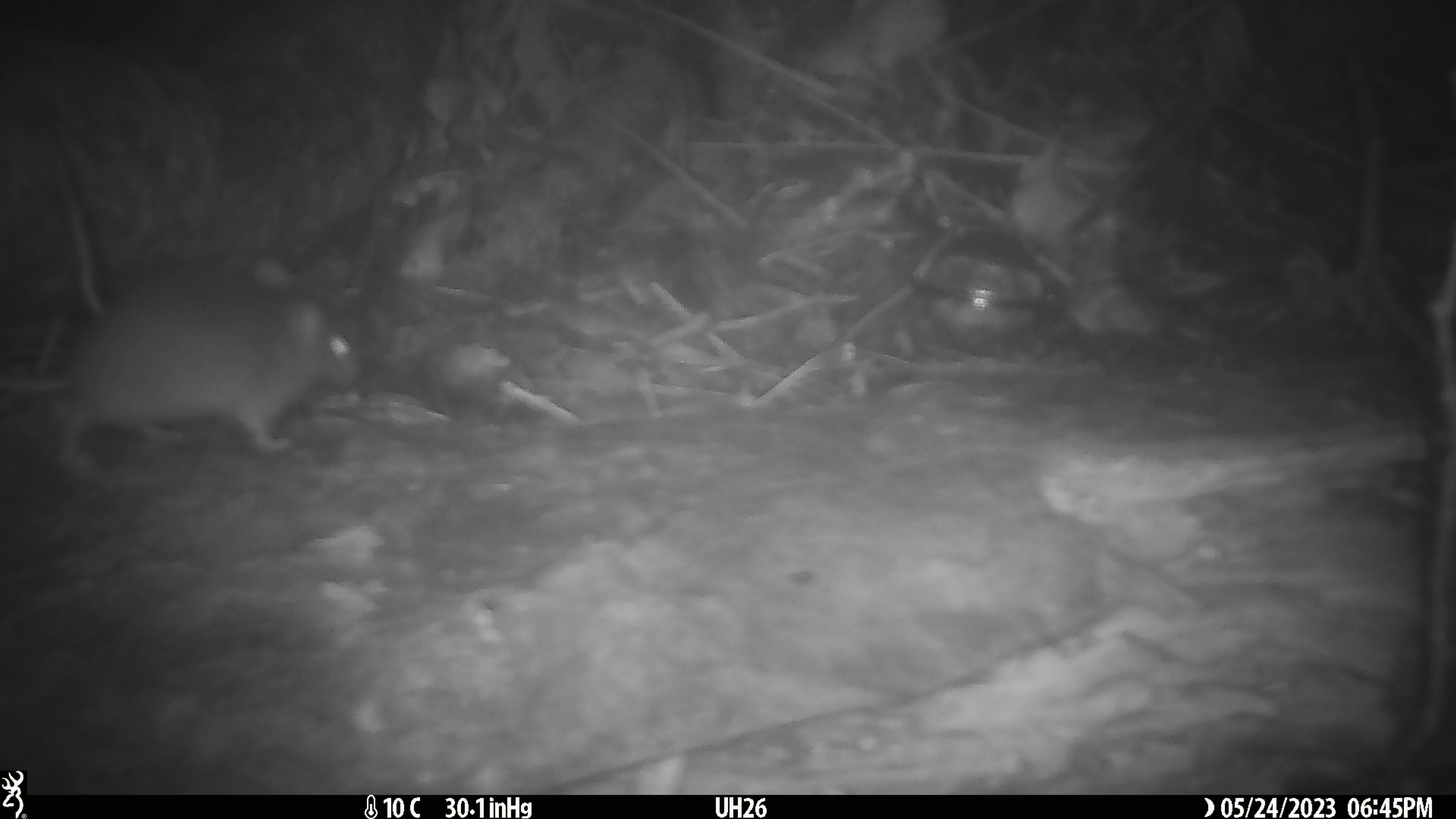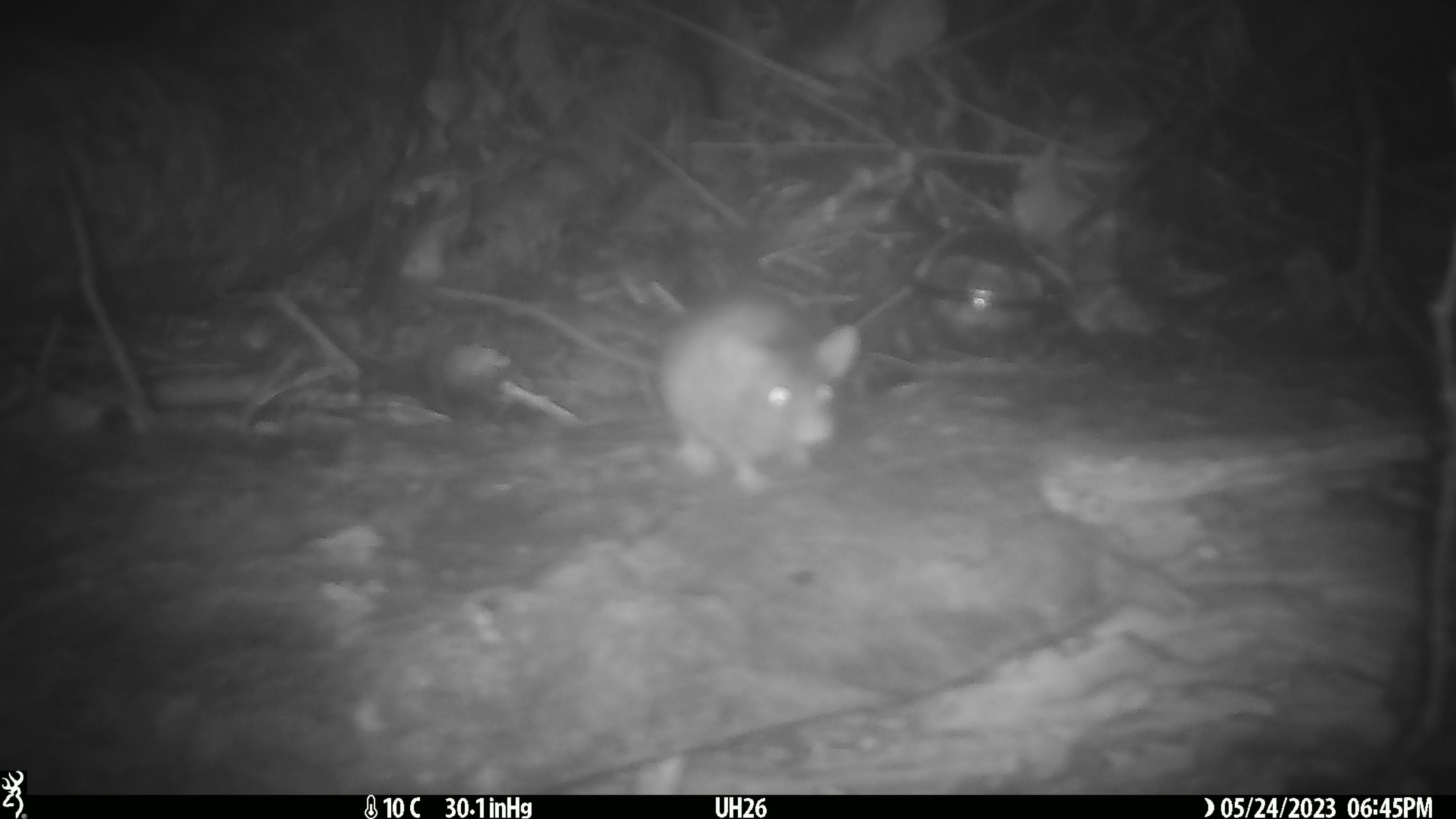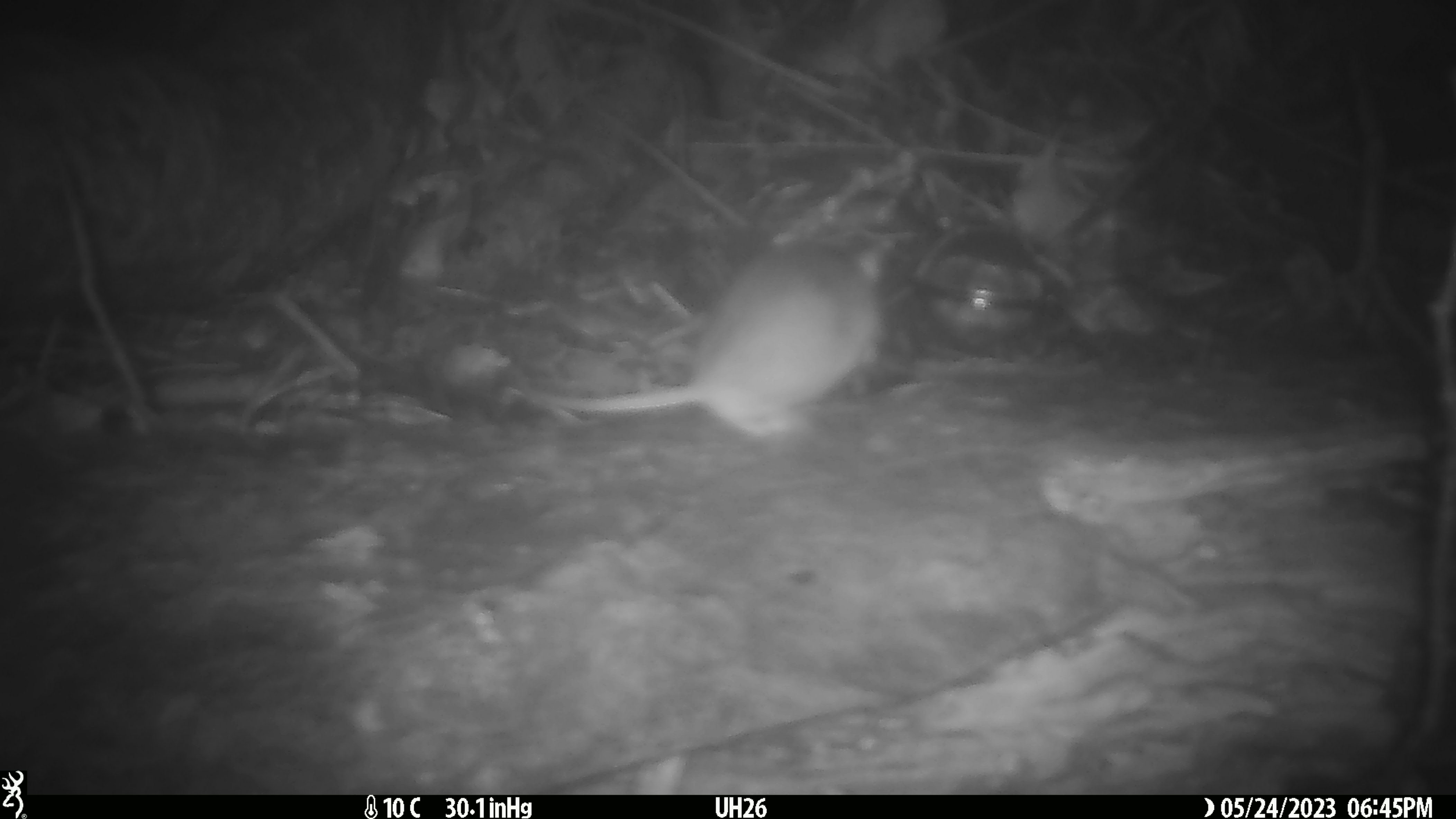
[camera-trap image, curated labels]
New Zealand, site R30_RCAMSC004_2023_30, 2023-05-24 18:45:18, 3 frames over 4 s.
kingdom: Animalia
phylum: Chordata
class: Mammalia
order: Rodentia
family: Muridae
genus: Mus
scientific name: Mus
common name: mouse